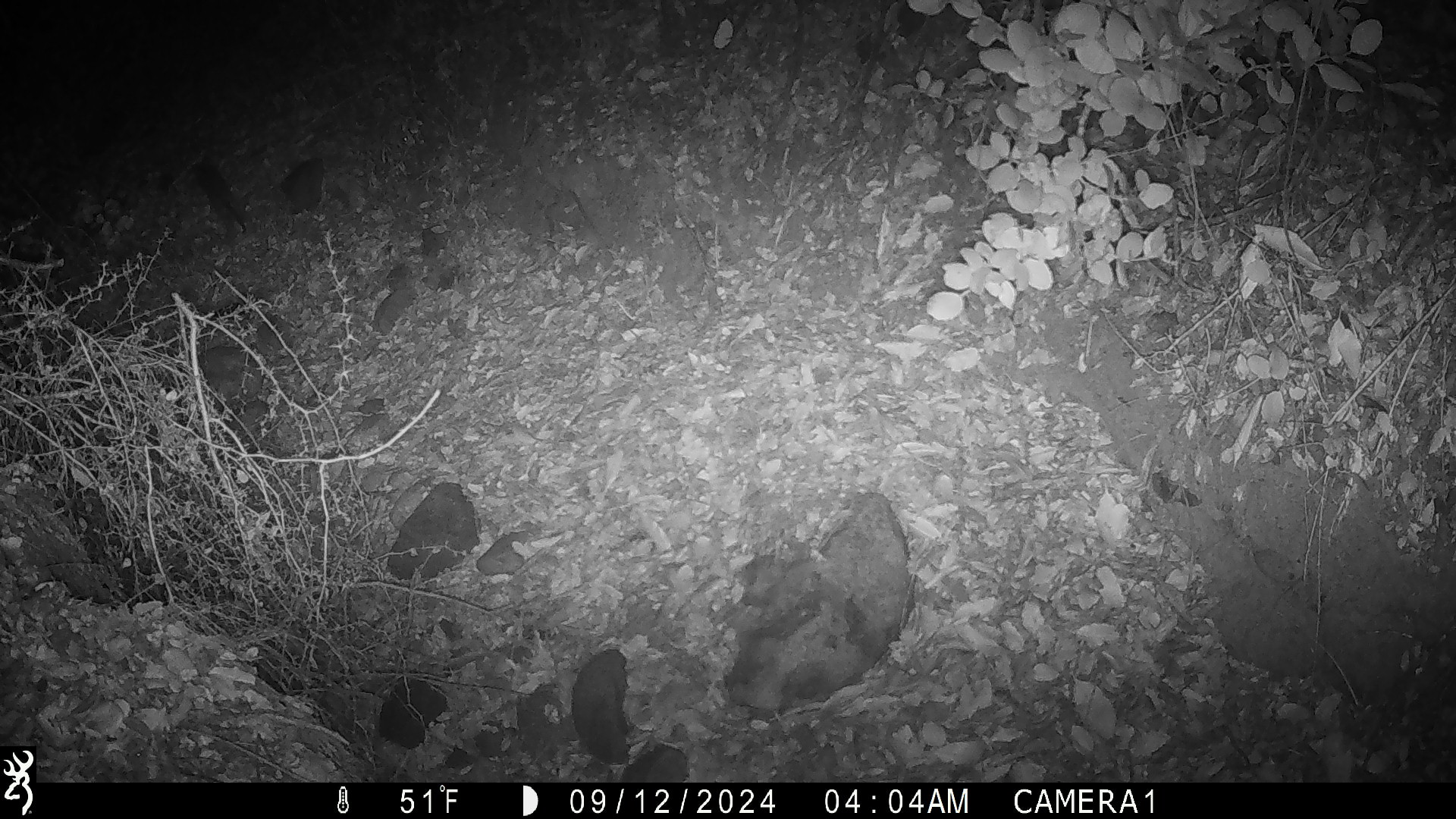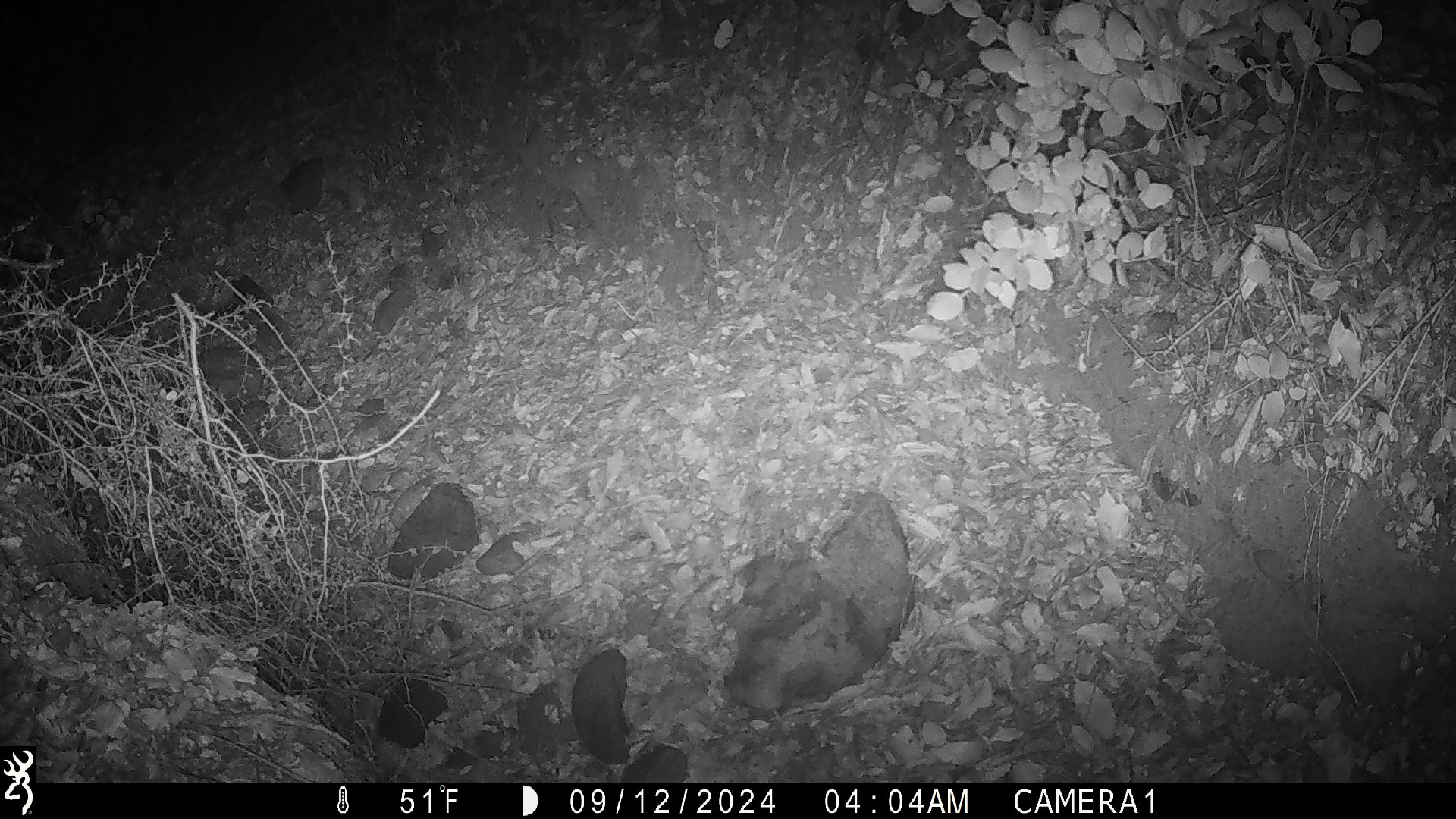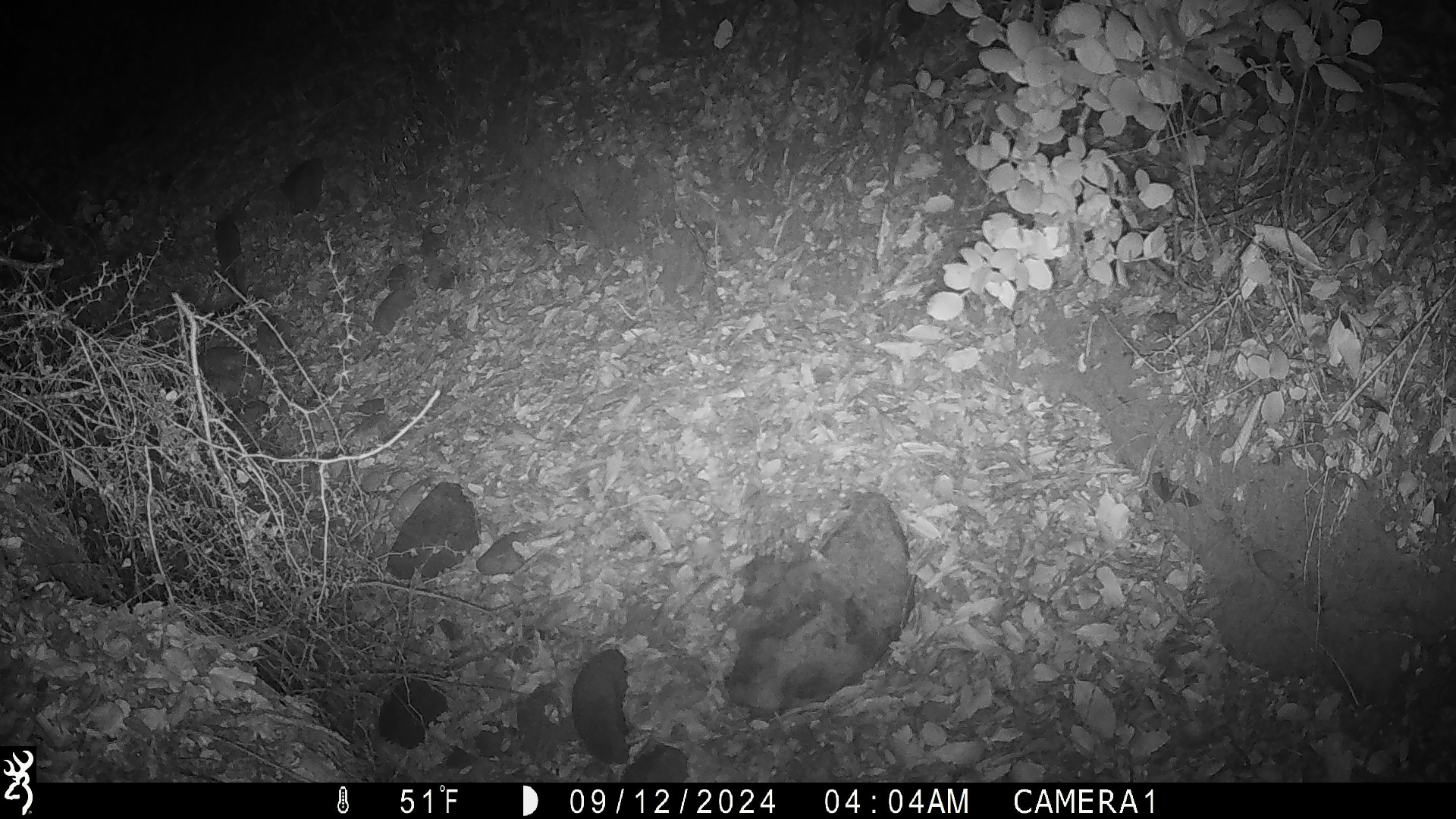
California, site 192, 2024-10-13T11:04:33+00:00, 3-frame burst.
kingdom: Animalia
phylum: Chordata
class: Mammalia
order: Rodentia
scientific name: Rodentia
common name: mouse or rat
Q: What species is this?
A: Mouse or rat (Rodentia).